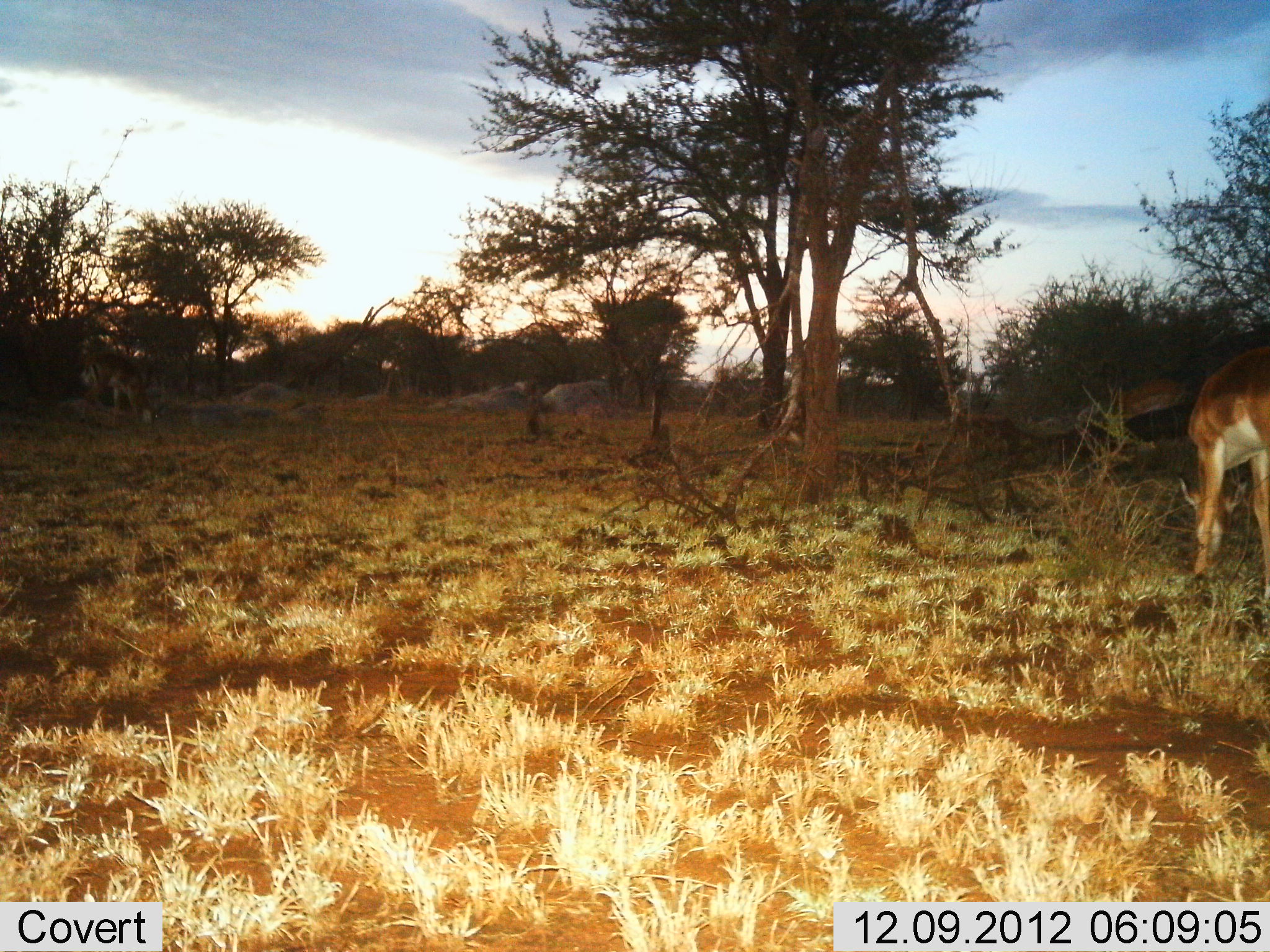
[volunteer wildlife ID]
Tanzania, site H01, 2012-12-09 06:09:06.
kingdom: Animalia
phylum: Chordata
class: Mammalia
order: Artiodactyla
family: Bovidae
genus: Aepyceros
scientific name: Aepyceros melampus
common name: impala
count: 1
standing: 14%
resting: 0%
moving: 0%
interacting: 0%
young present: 0%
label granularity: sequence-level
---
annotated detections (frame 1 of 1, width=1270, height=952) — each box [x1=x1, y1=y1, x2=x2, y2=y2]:
animal: [x1=1177, y1=343, x2=1270, y2=603]; [x1=77, y1=351, x2=164, y2=428]